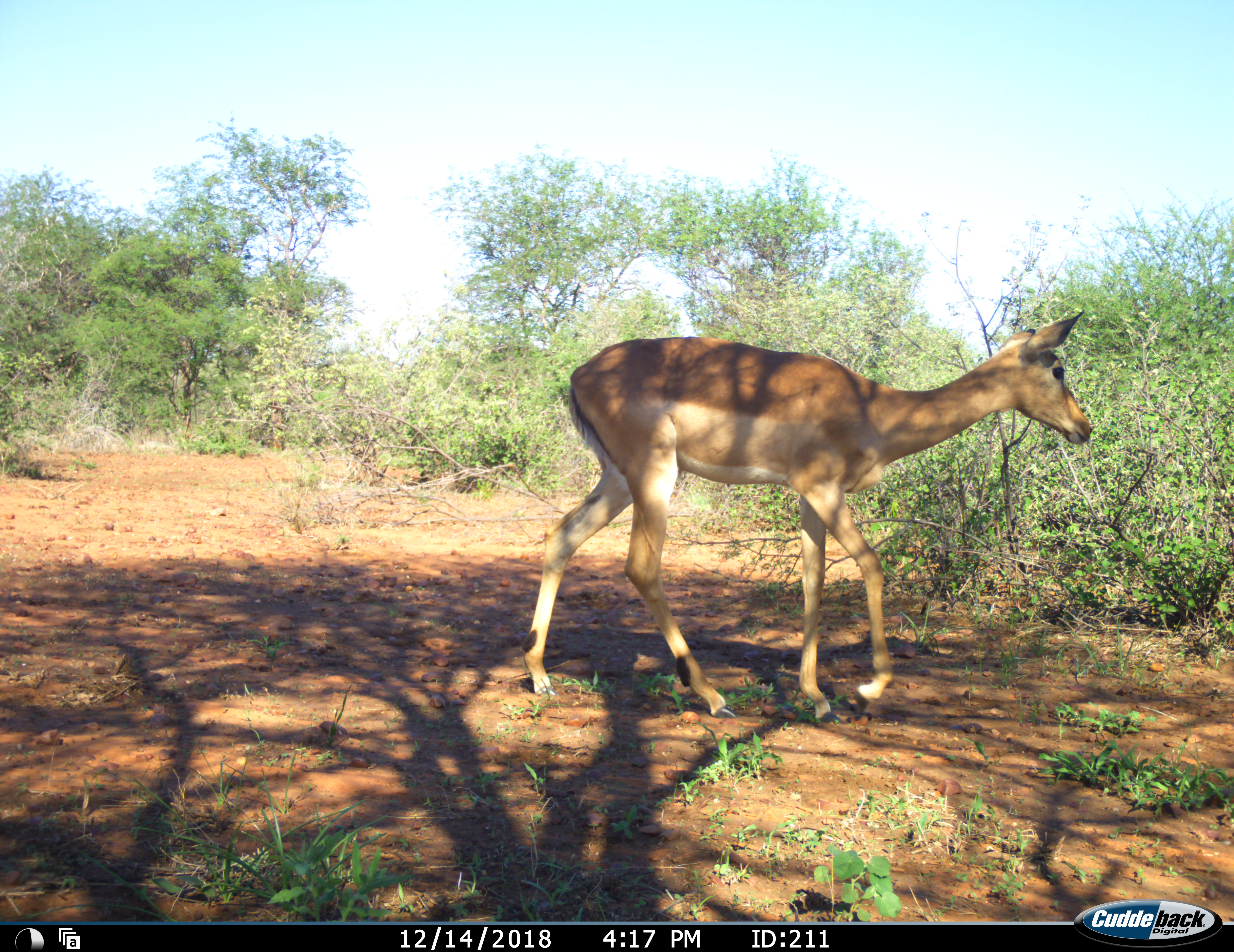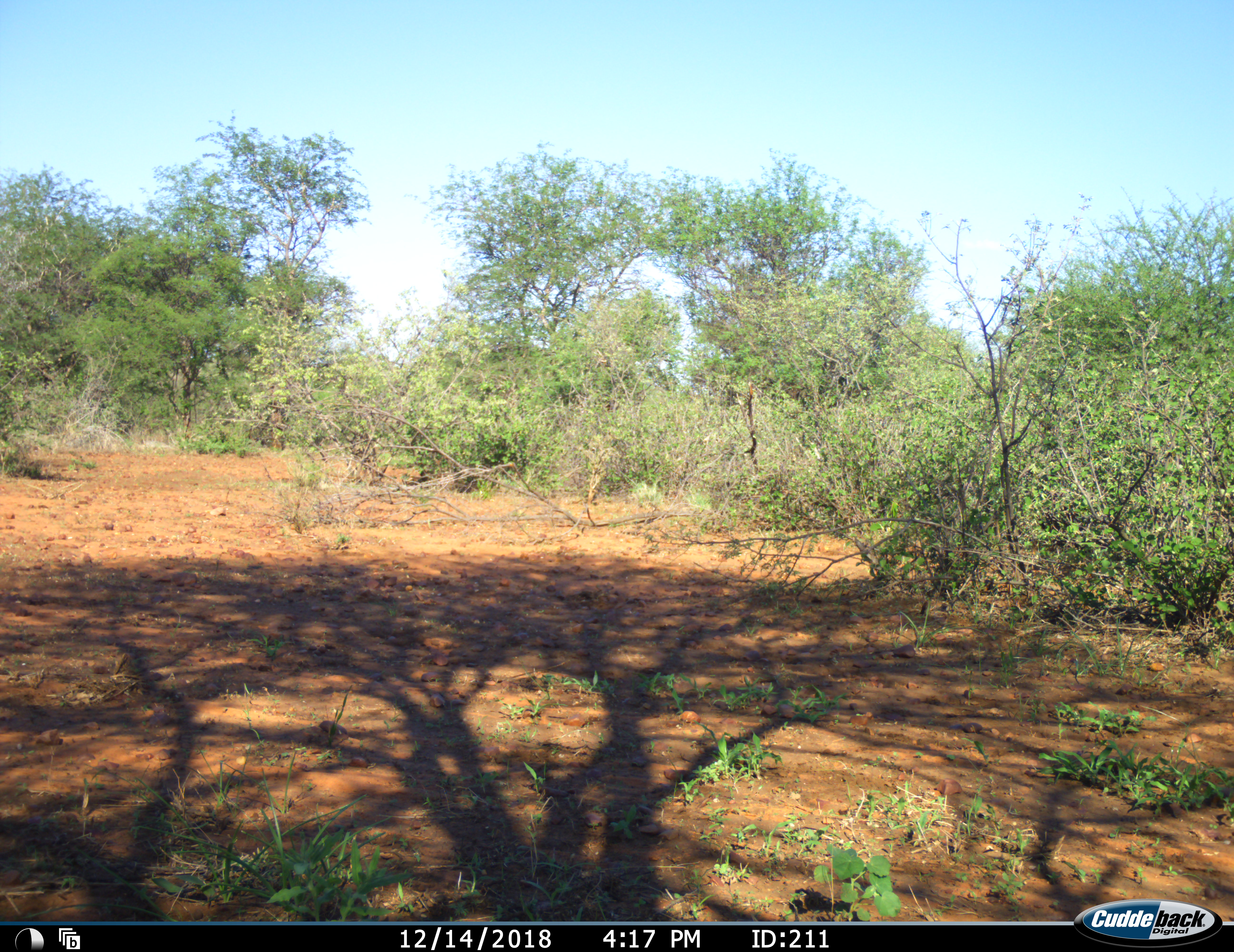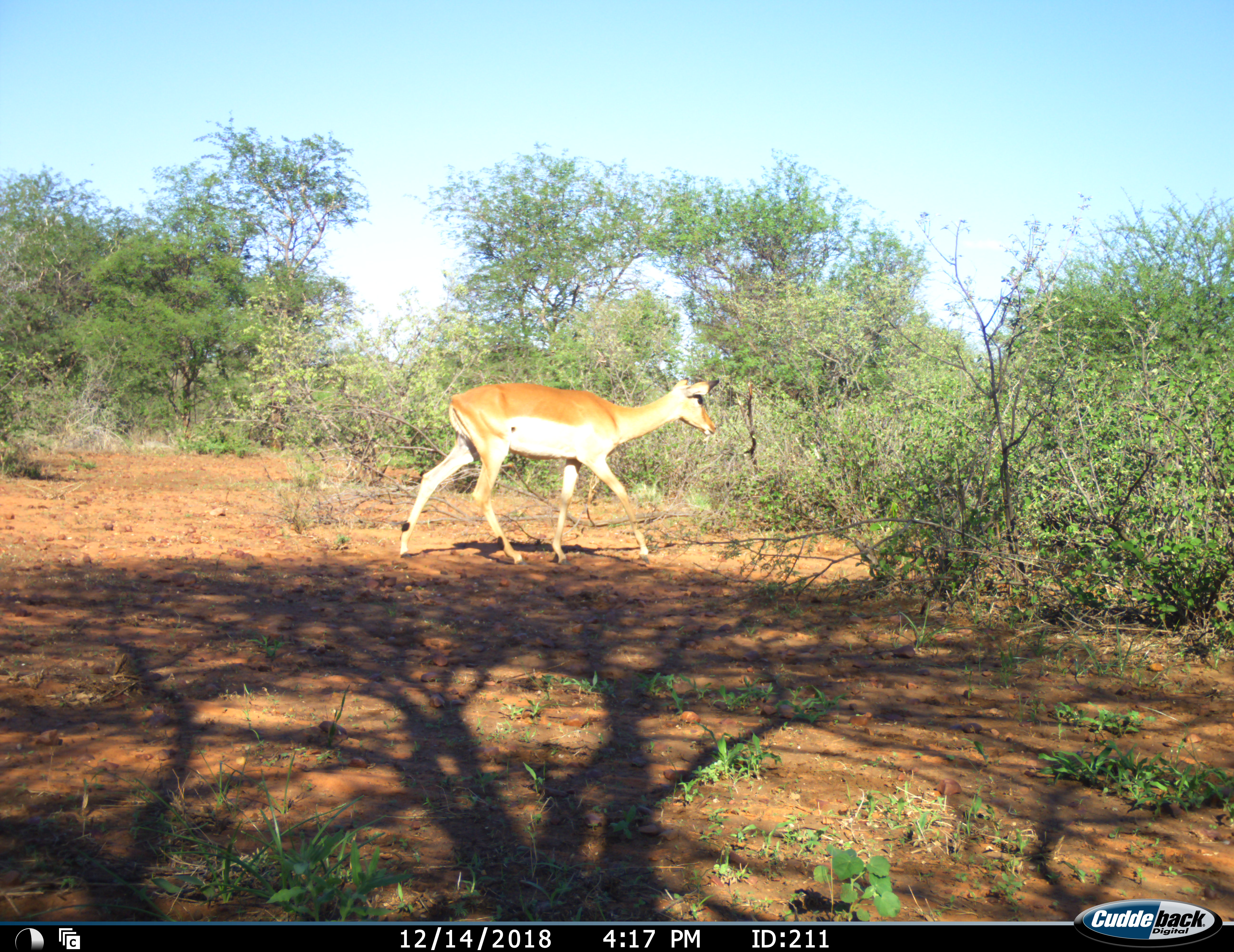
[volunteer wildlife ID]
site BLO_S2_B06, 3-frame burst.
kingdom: Animalia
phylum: Chordata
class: Mammalia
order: Artiodactyla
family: Bovidae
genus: Aepyceros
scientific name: Aepyceros melampus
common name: impala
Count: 2.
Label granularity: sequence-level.